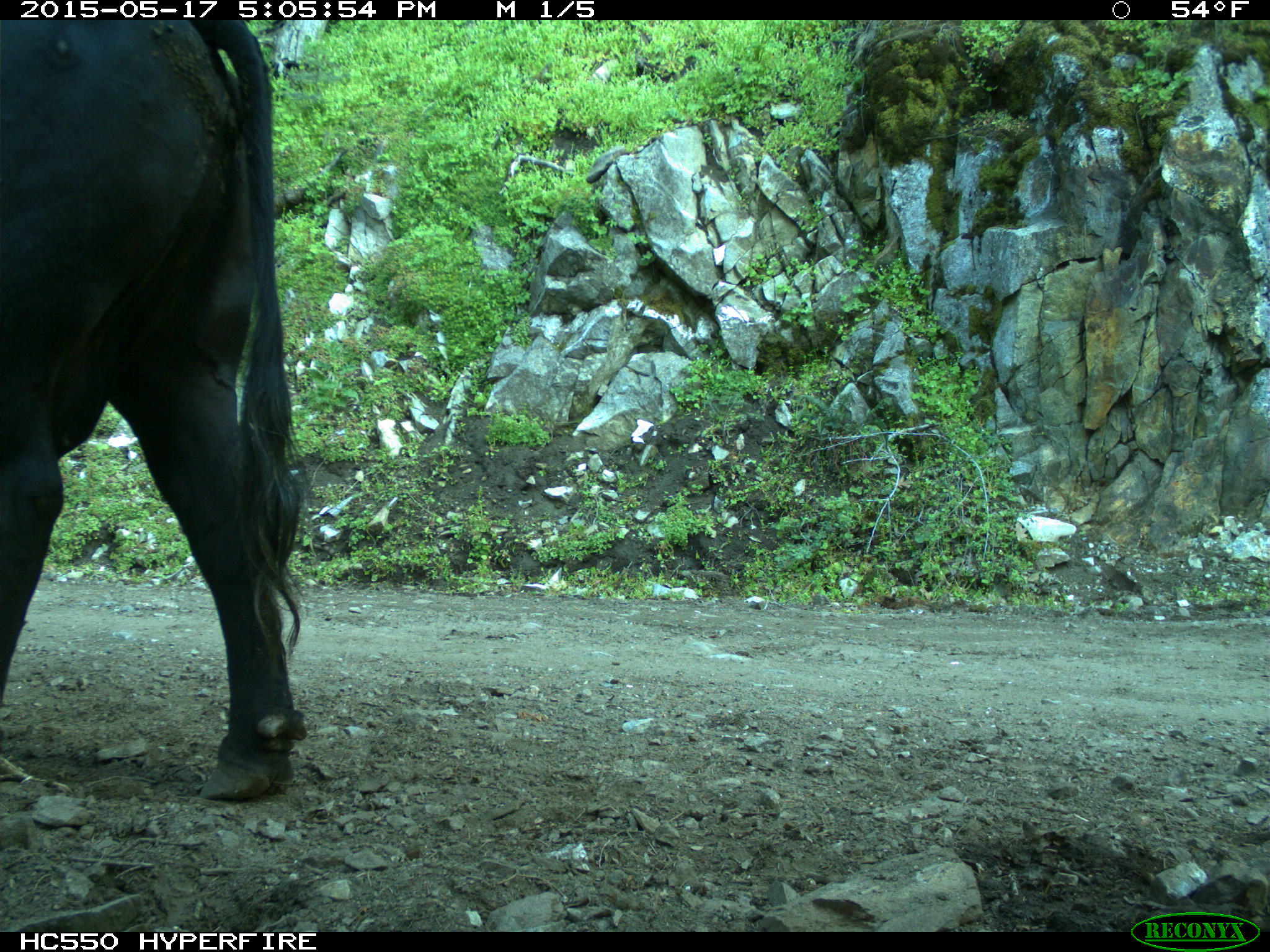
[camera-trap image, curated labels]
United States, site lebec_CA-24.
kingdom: Animalia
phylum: Chordata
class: Mammalia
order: Artiodactyla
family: Bovidae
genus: Bos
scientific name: Bos taurus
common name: domestic cow